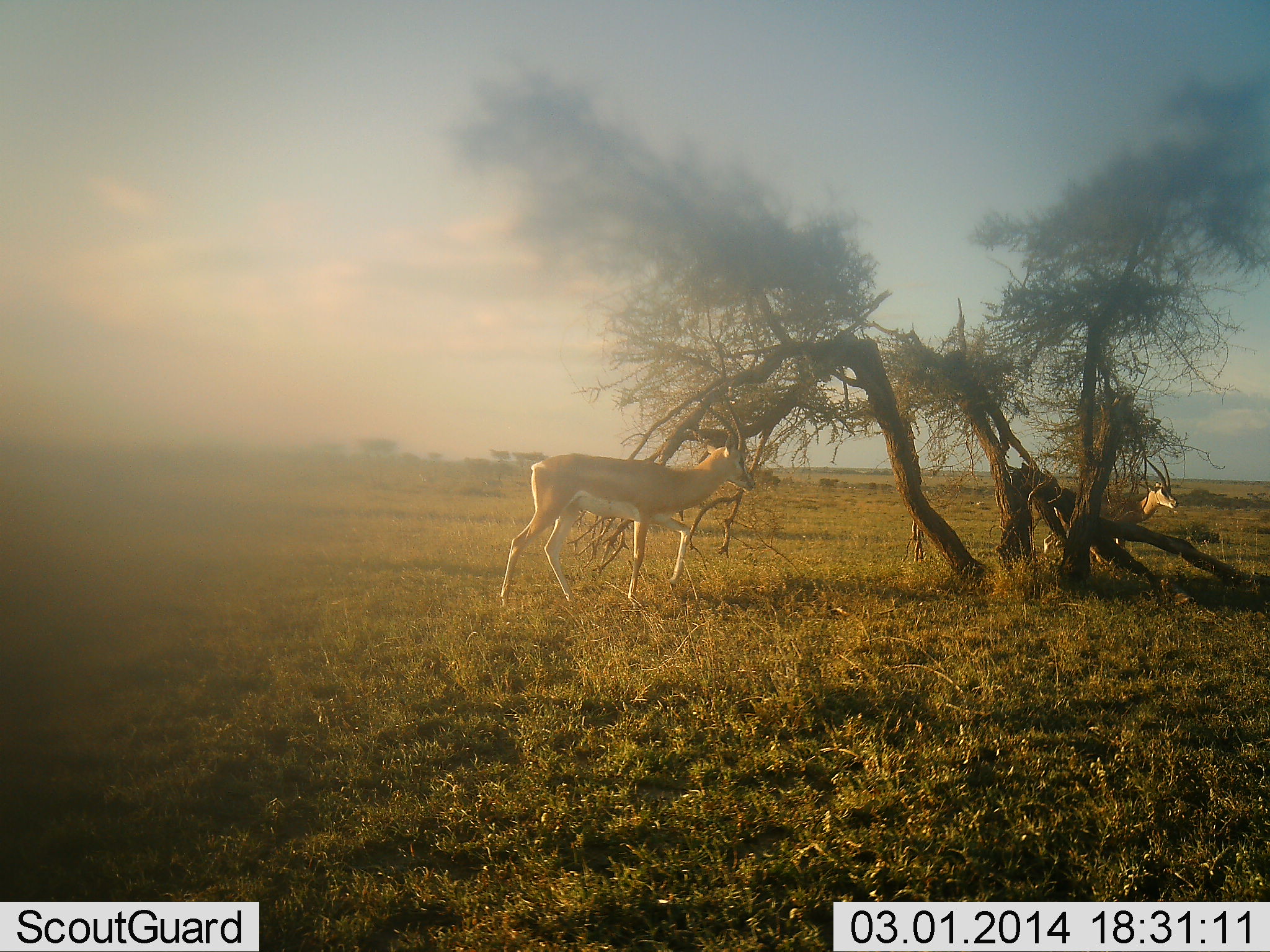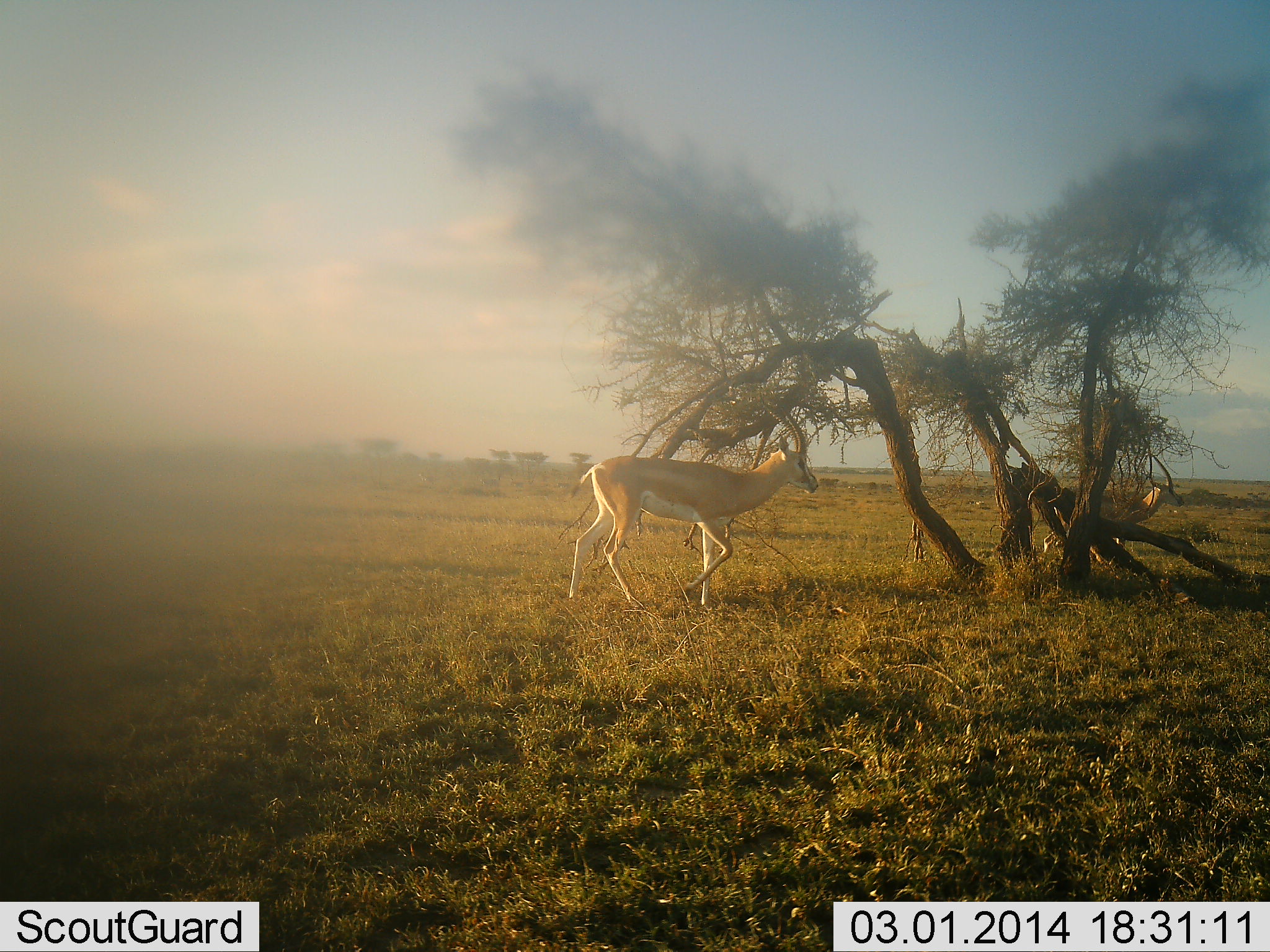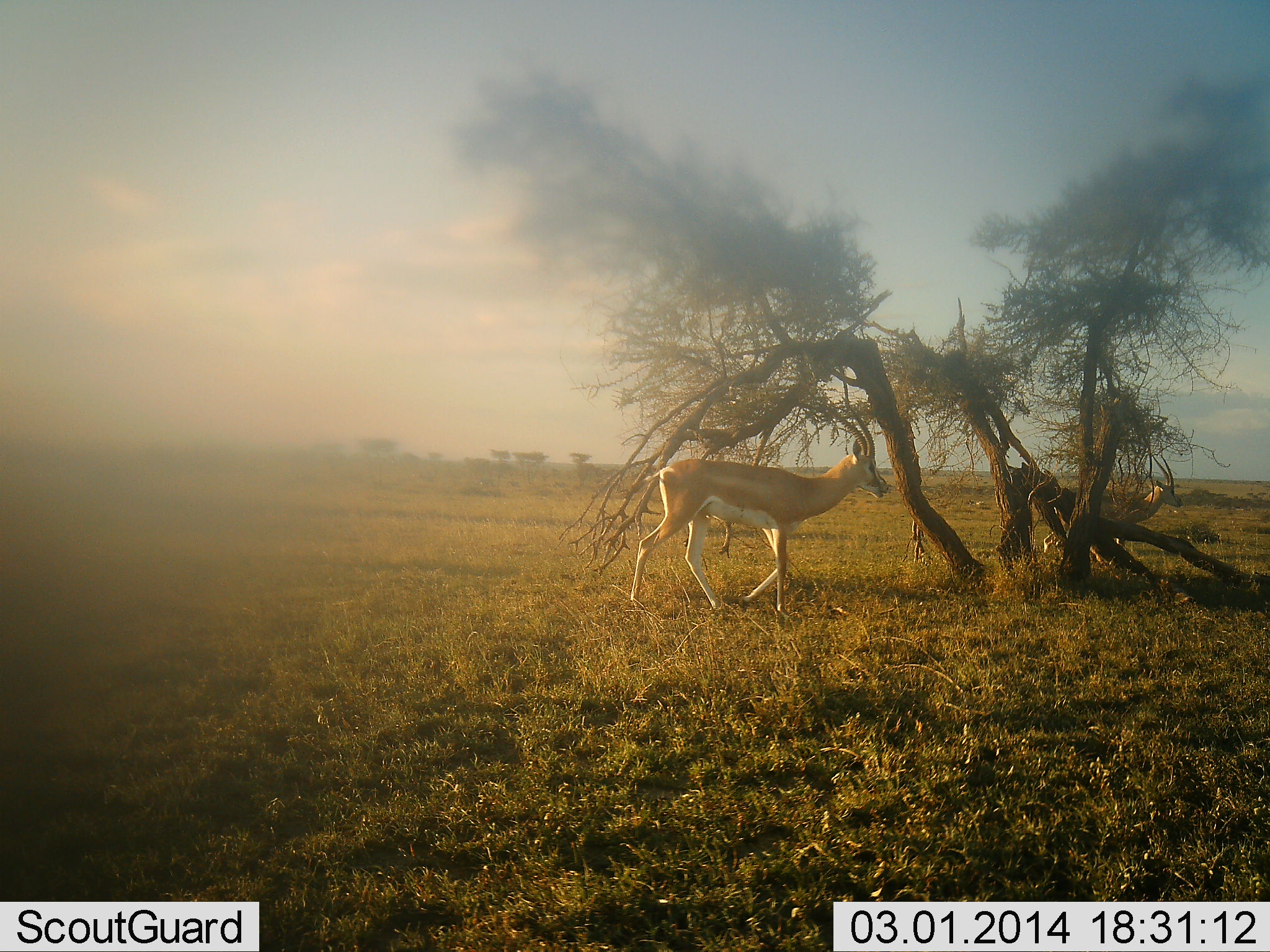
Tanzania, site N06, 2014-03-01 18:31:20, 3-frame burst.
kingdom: Animalia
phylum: Chordata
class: Mammalia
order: Artiodactyla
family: Bovidae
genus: Nanger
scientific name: Nanger granti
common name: grant's gazelle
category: gazellegrants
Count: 2.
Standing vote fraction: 50%.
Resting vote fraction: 0%.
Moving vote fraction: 90%.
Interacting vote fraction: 0%.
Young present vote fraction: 0%.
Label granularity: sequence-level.